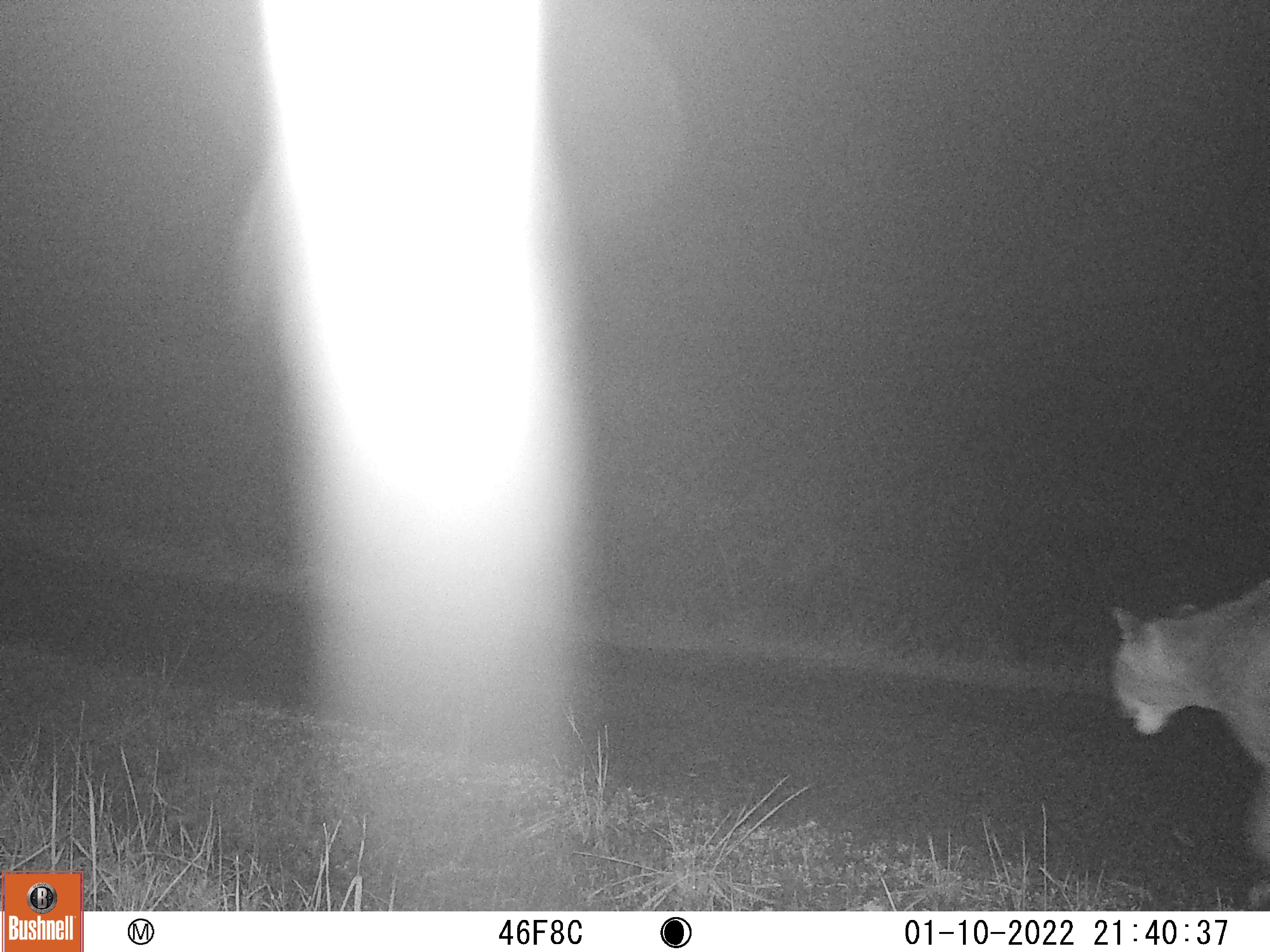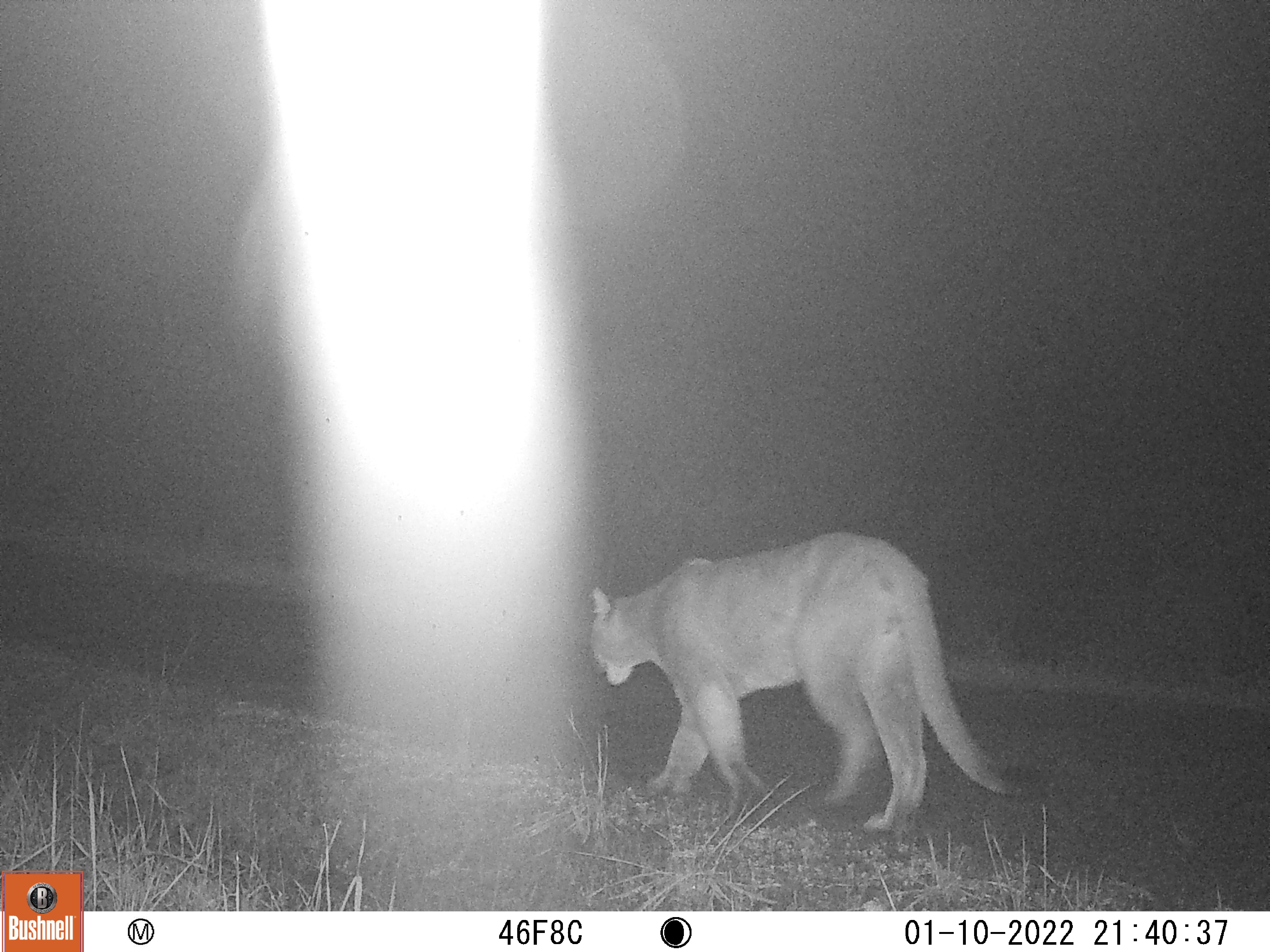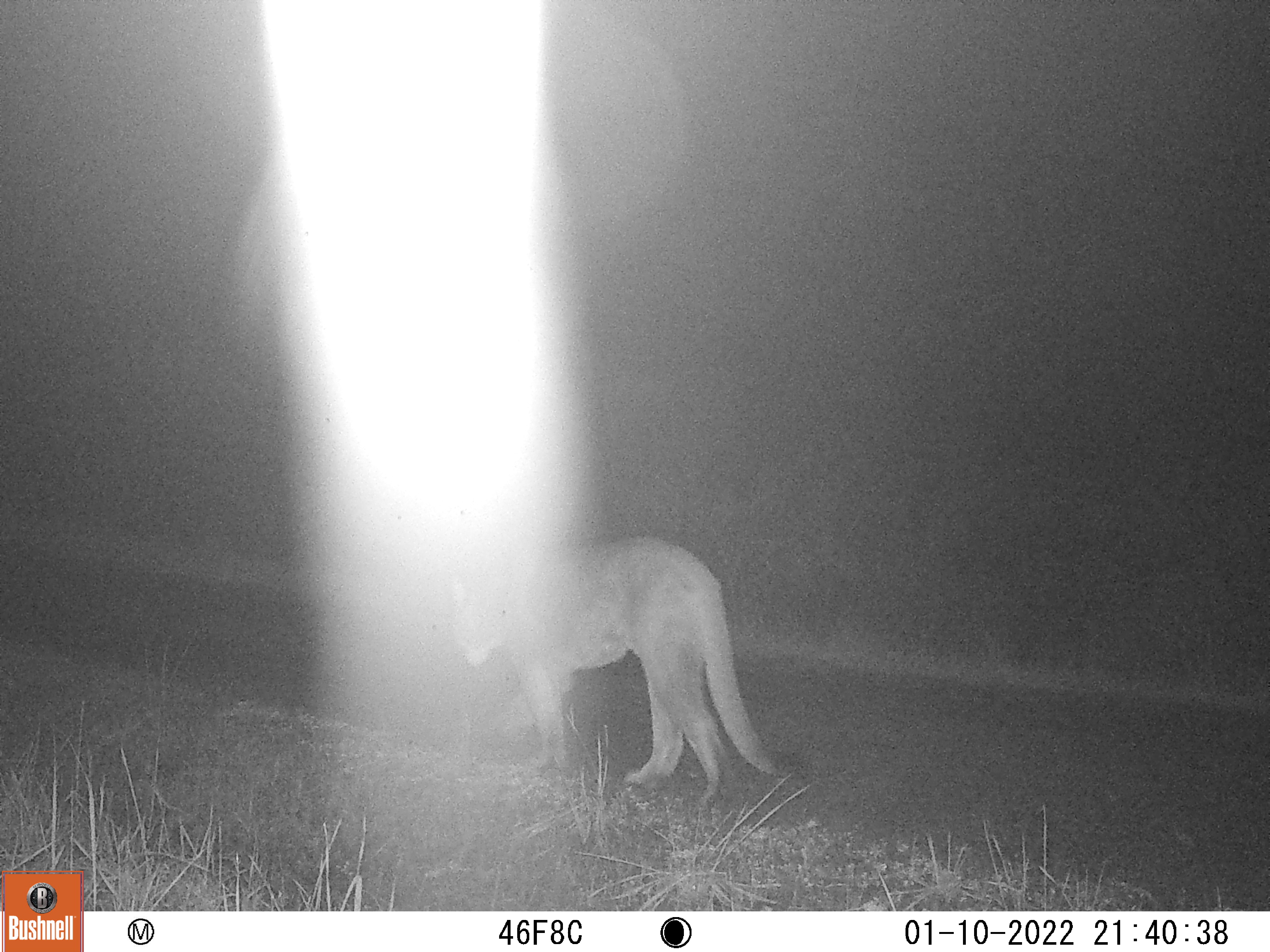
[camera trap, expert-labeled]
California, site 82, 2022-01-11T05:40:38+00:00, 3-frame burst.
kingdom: Animalia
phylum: Chordata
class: Mammalia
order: Carnivora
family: Felidae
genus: Puma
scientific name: Puma concolor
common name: puma